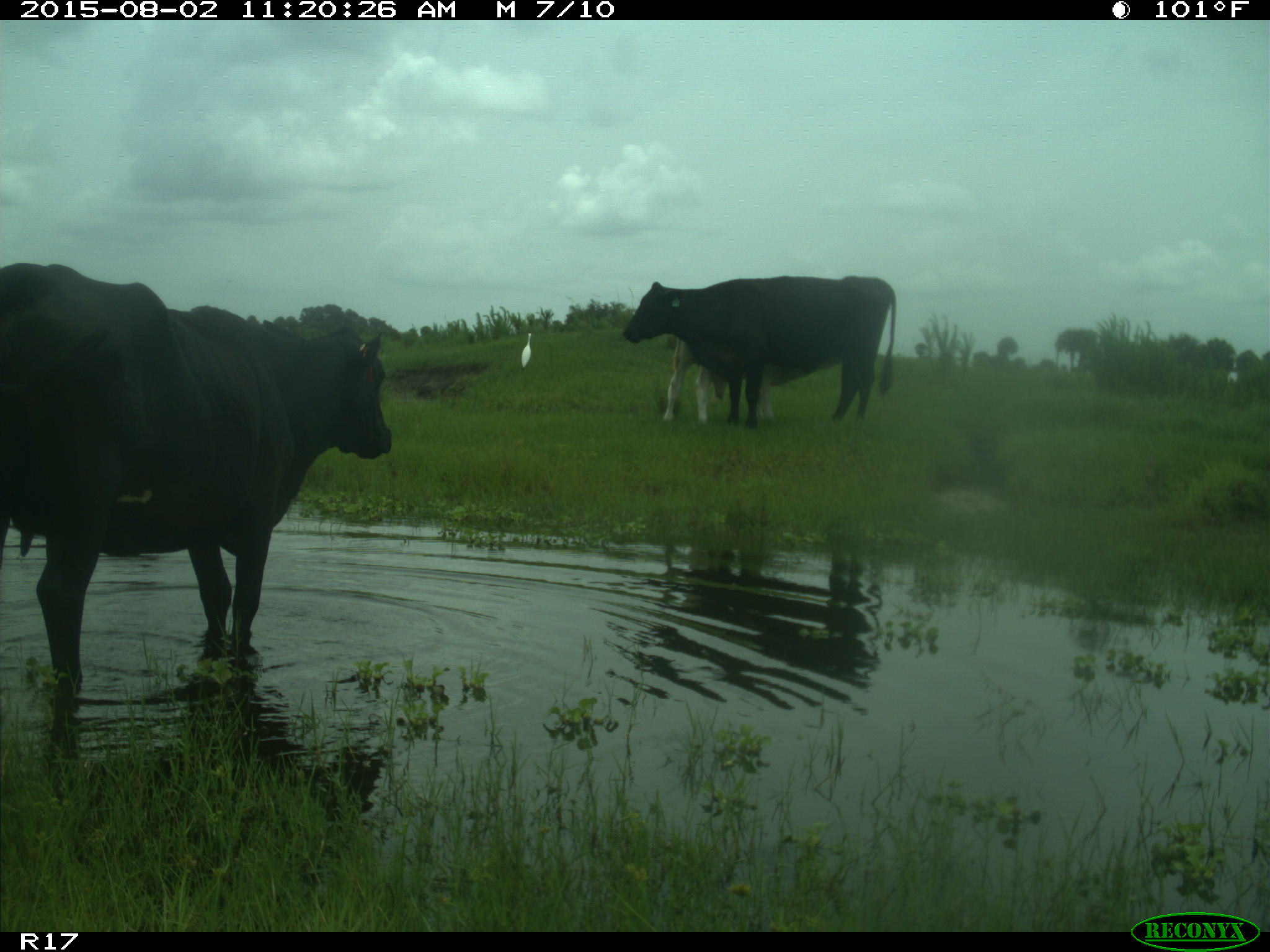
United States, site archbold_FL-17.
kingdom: Animalia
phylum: Chordata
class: Mammalia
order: Artiodactyla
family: Bovidae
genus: Bos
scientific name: Bos taurus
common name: domestic cow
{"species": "Bos taurus (domestic cow)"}